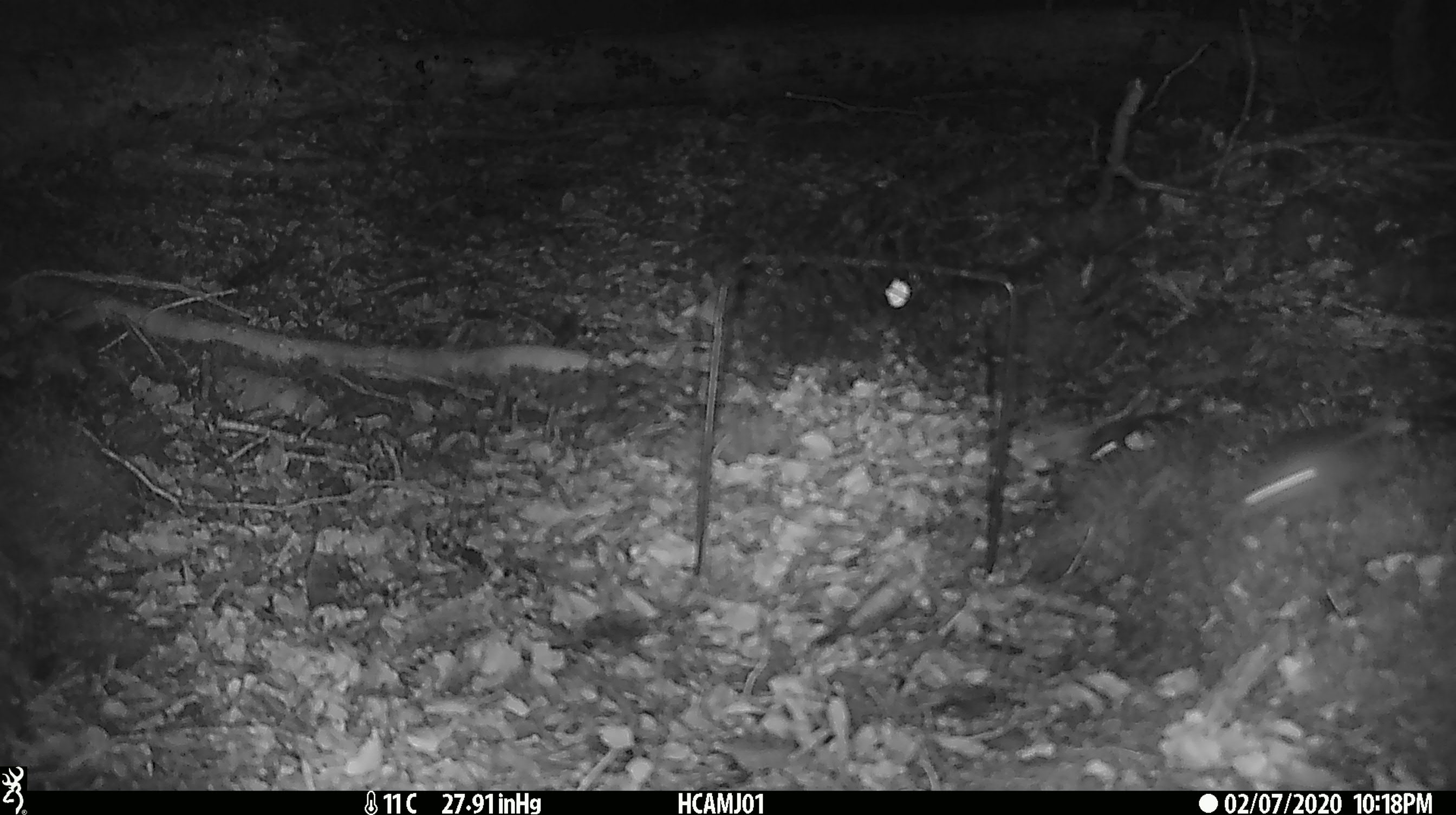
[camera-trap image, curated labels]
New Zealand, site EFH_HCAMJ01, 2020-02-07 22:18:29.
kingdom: Animalia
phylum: Chordata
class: Mammalia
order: Rodentia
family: Muridae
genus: Mus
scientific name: Mus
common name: mouse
Mouse (Mus).